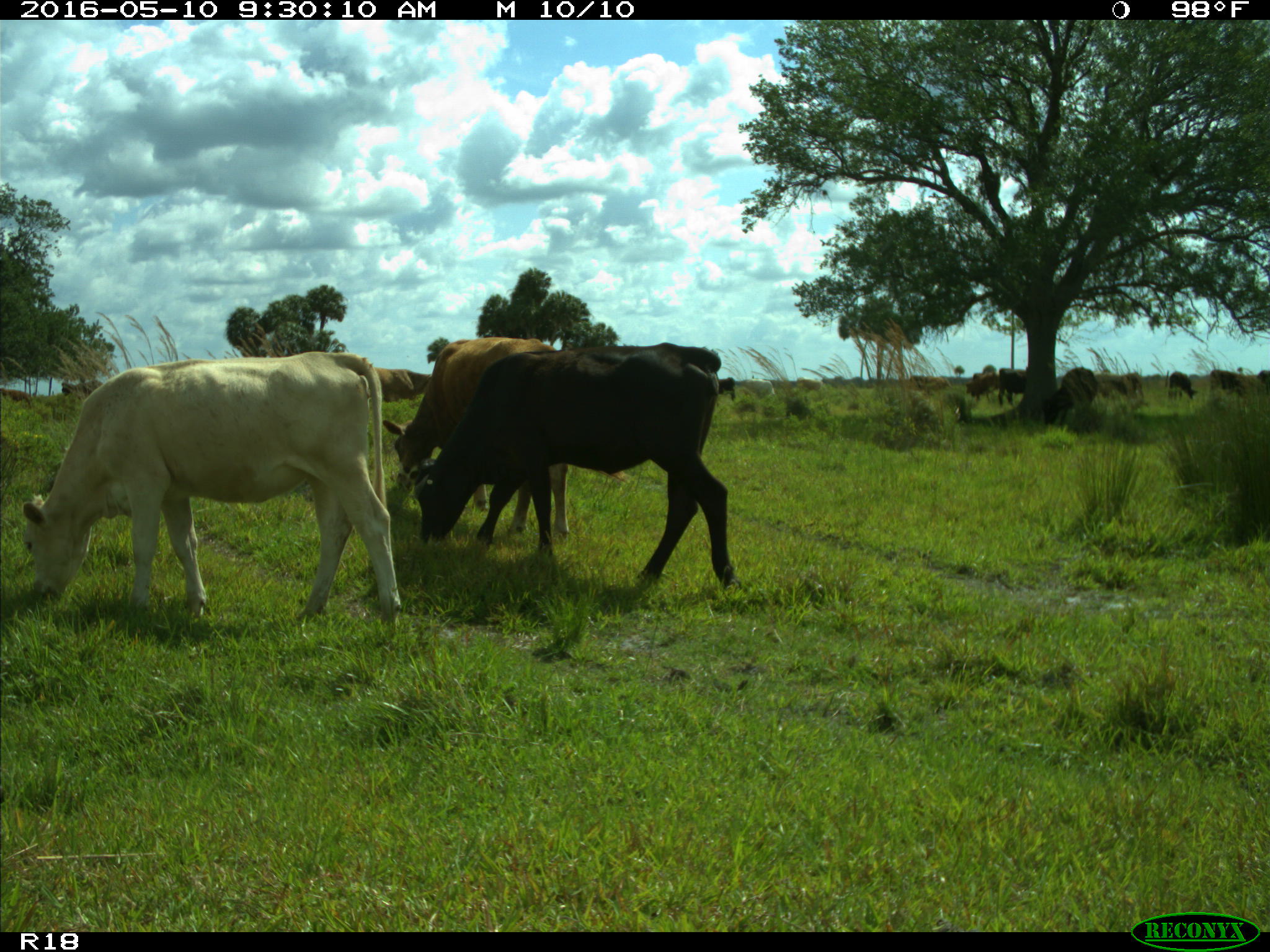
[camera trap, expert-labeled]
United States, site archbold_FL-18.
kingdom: Animalia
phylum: Chordata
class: Mammalia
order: Artiodactyla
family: Bovidae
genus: Bos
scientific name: Bos taurus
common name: domestic cow